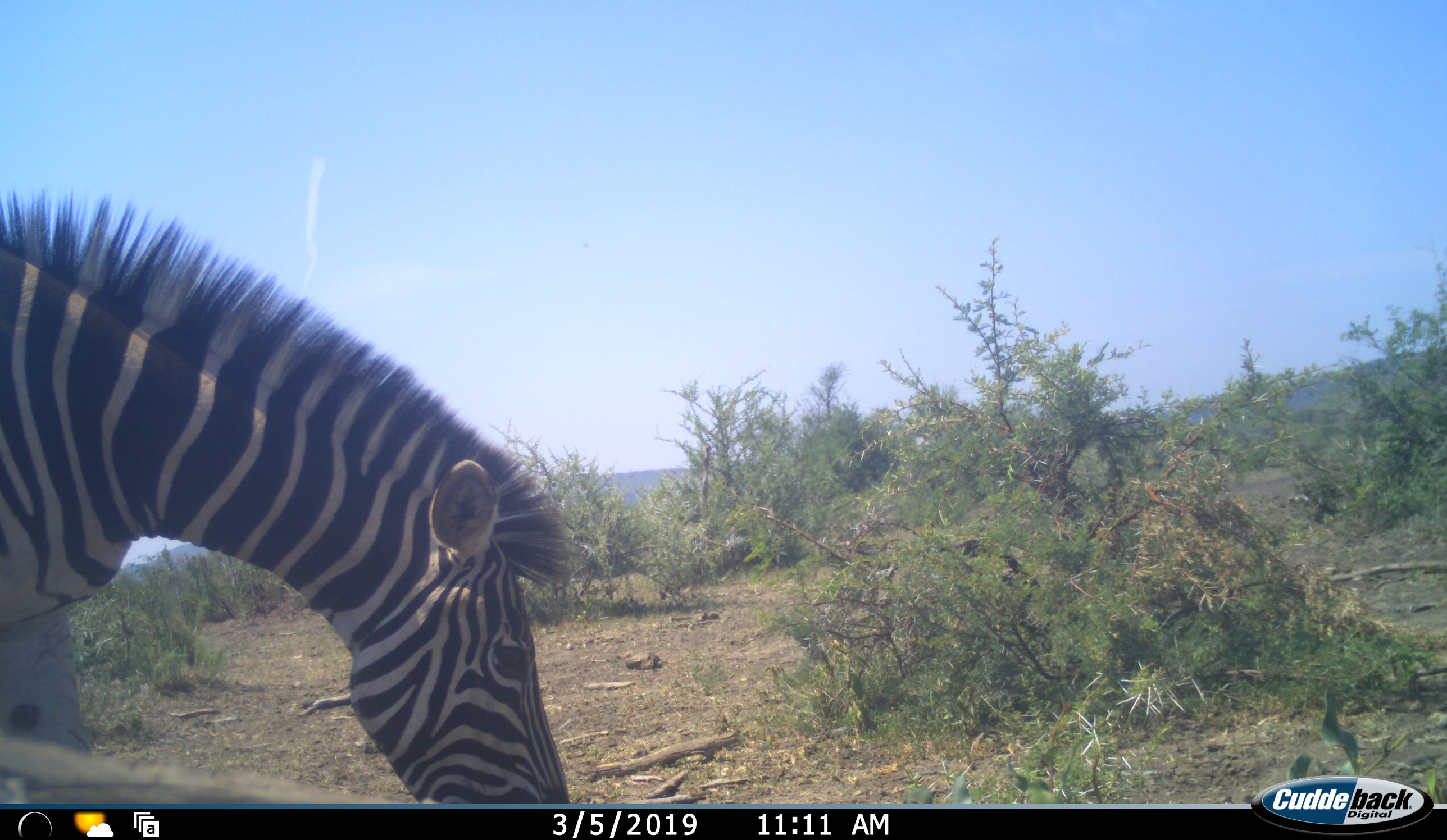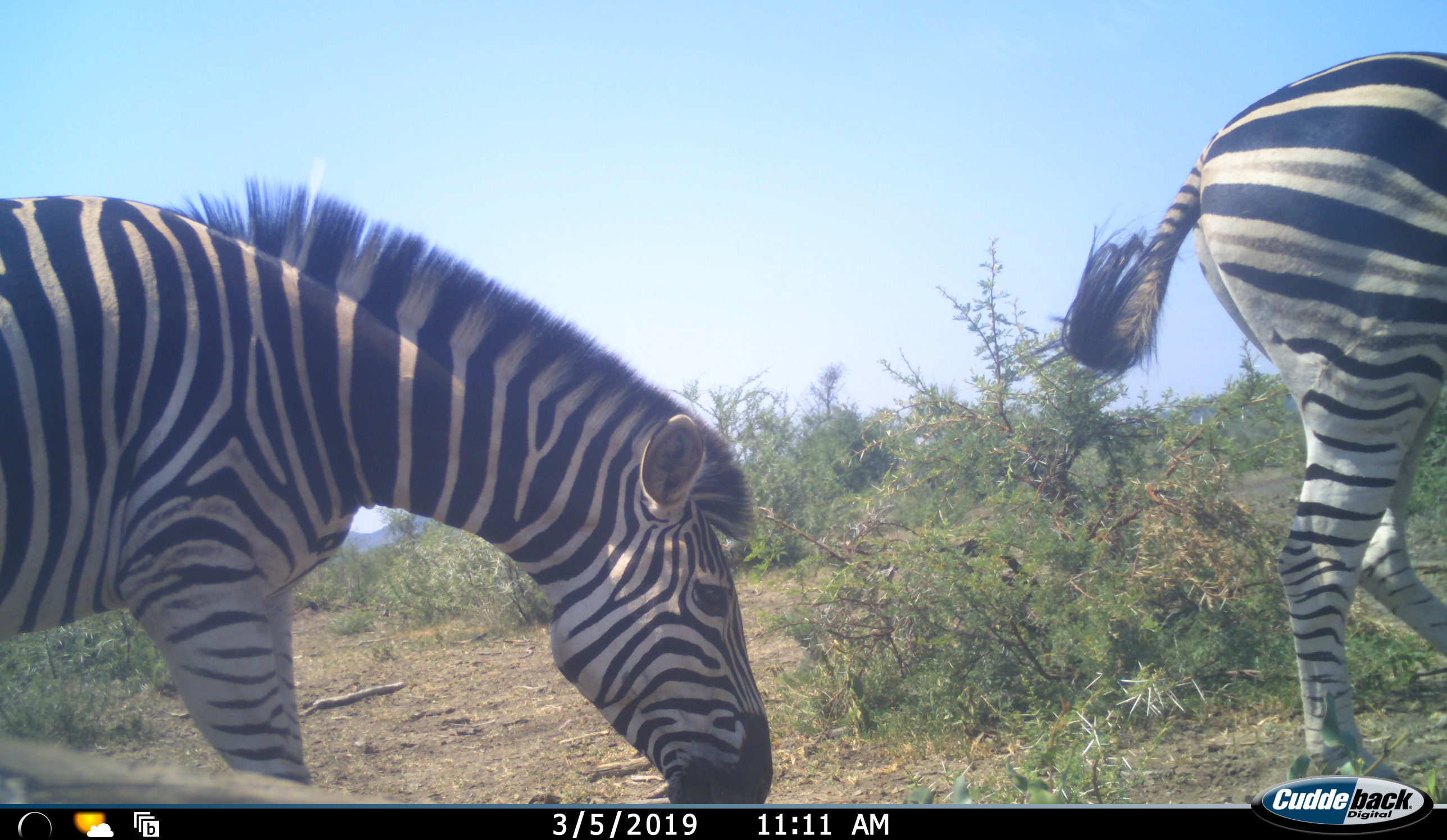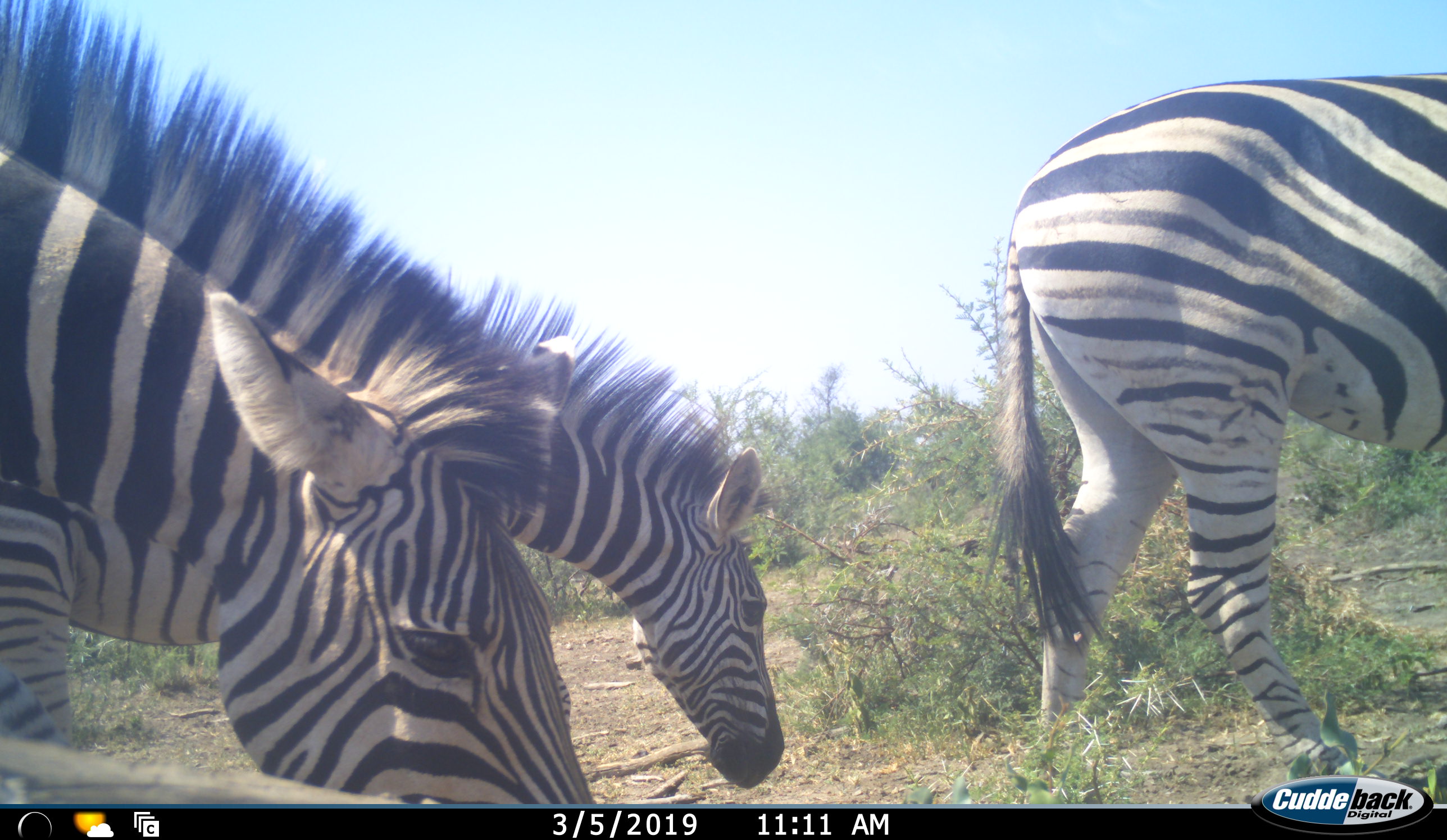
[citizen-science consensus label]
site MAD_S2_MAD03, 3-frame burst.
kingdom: Animalia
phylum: Chordata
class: Mammalia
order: Perissodactyla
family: Equidae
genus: Equus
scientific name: Equus quagga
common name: plains zebra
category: zebraplains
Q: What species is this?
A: Zebraplains (plains zebra) (Equus quagga).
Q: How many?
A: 3.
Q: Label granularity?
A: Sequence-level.